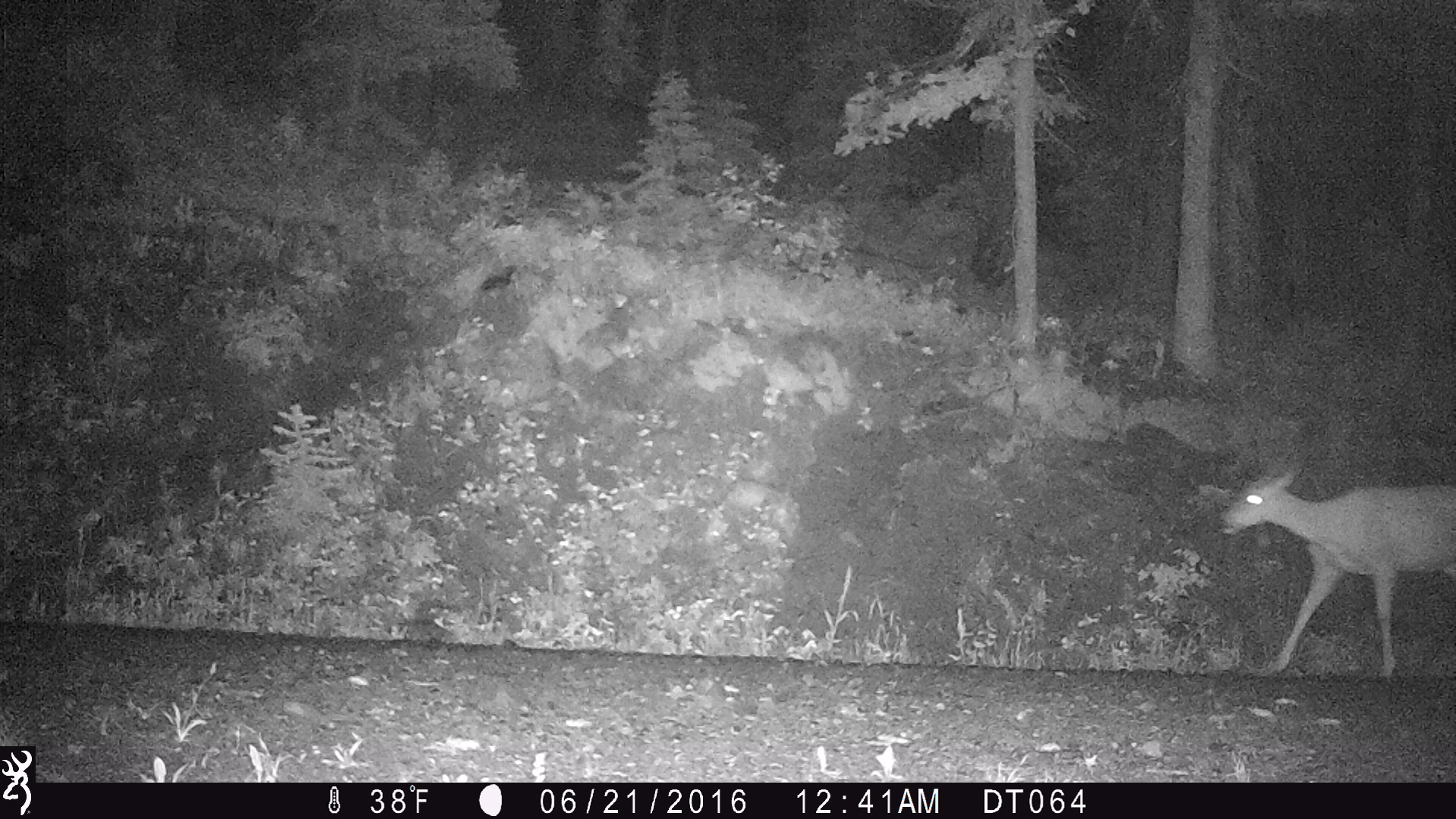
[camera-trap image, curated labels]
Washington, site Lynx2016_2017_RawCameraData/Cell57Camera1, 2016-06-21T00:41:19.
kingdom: Animalia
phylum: Chordata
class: Mammalia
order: Artiodactyla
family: Cervidae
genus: Odocoileus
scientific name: Odocoileus hemionus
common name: mule deer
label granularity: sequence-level